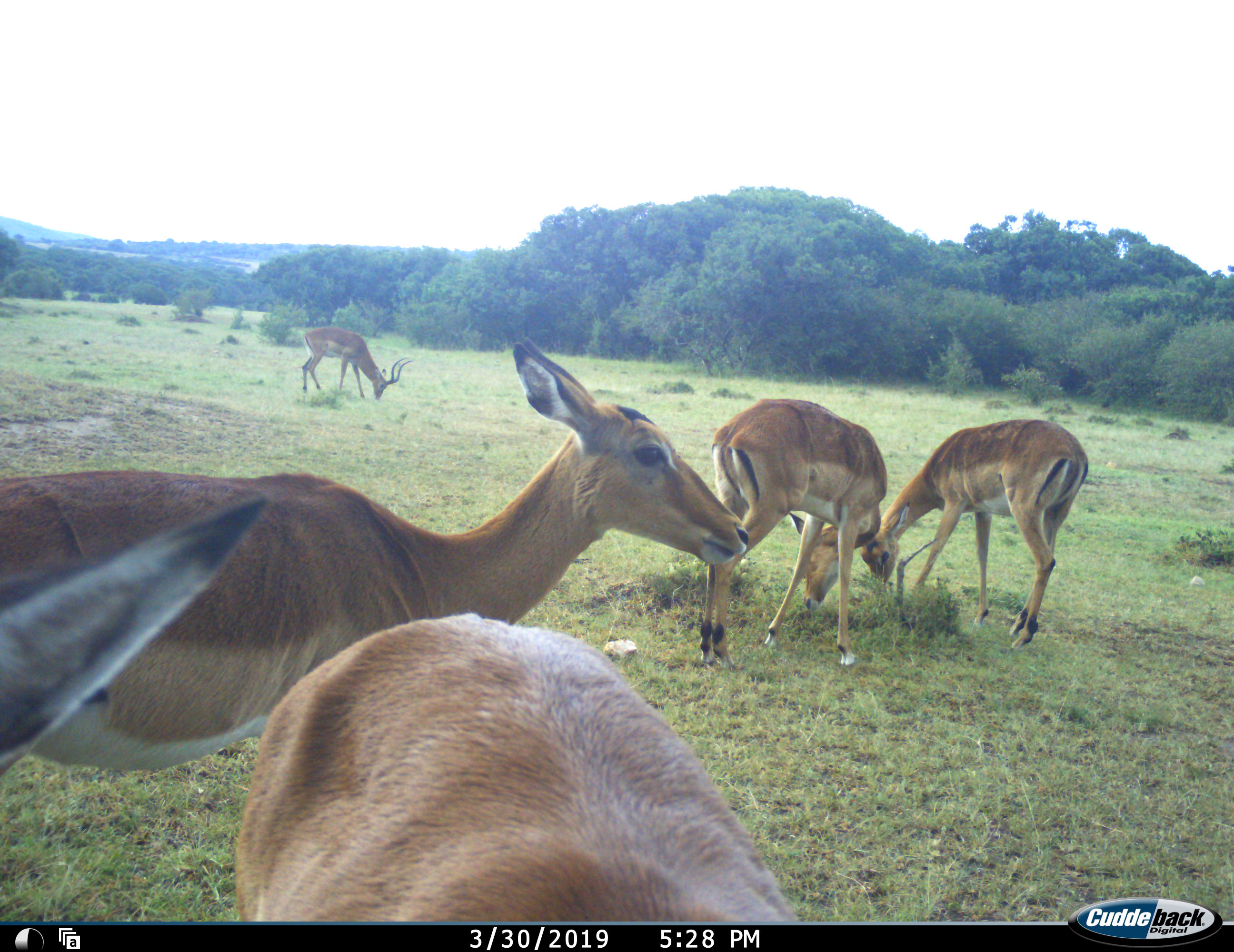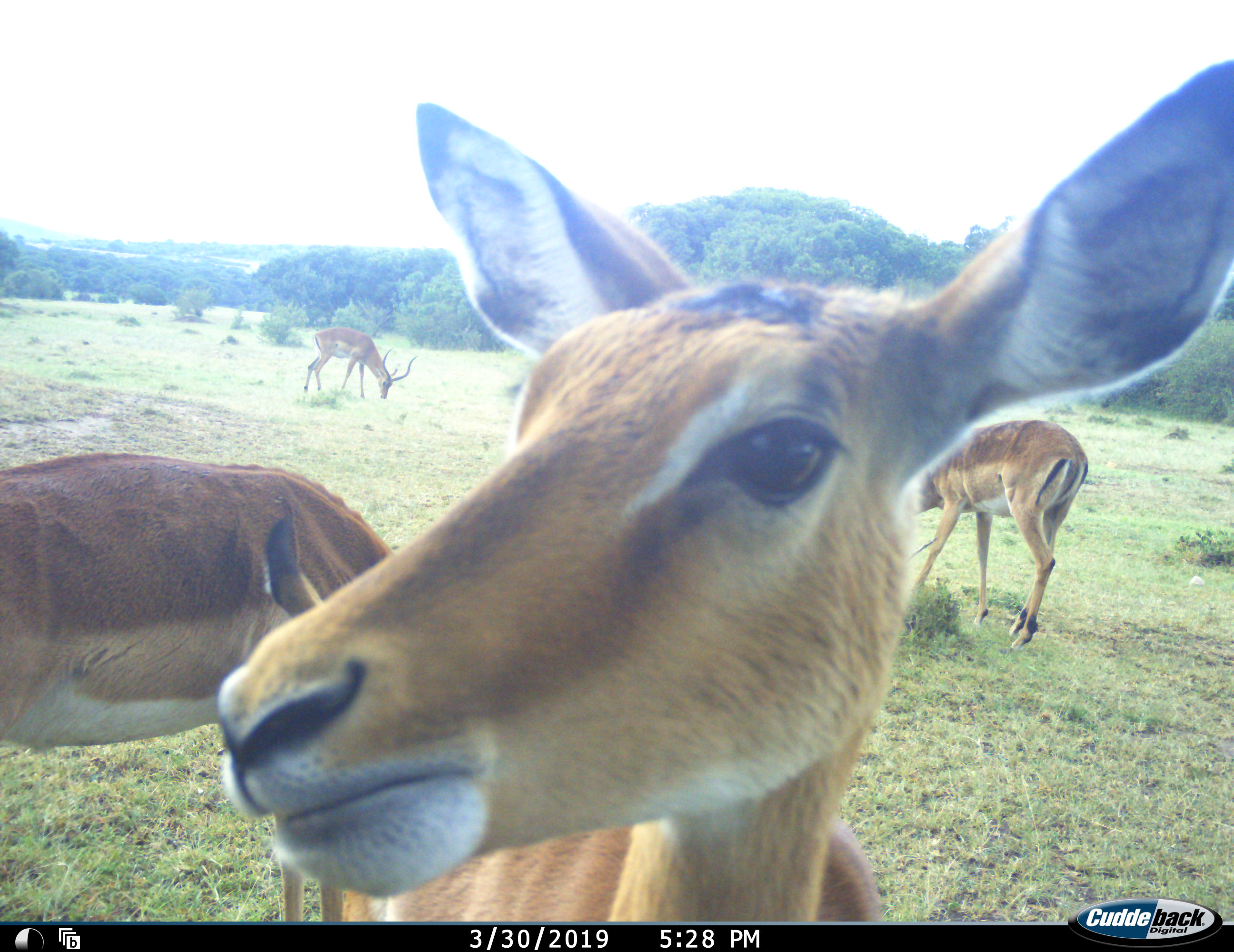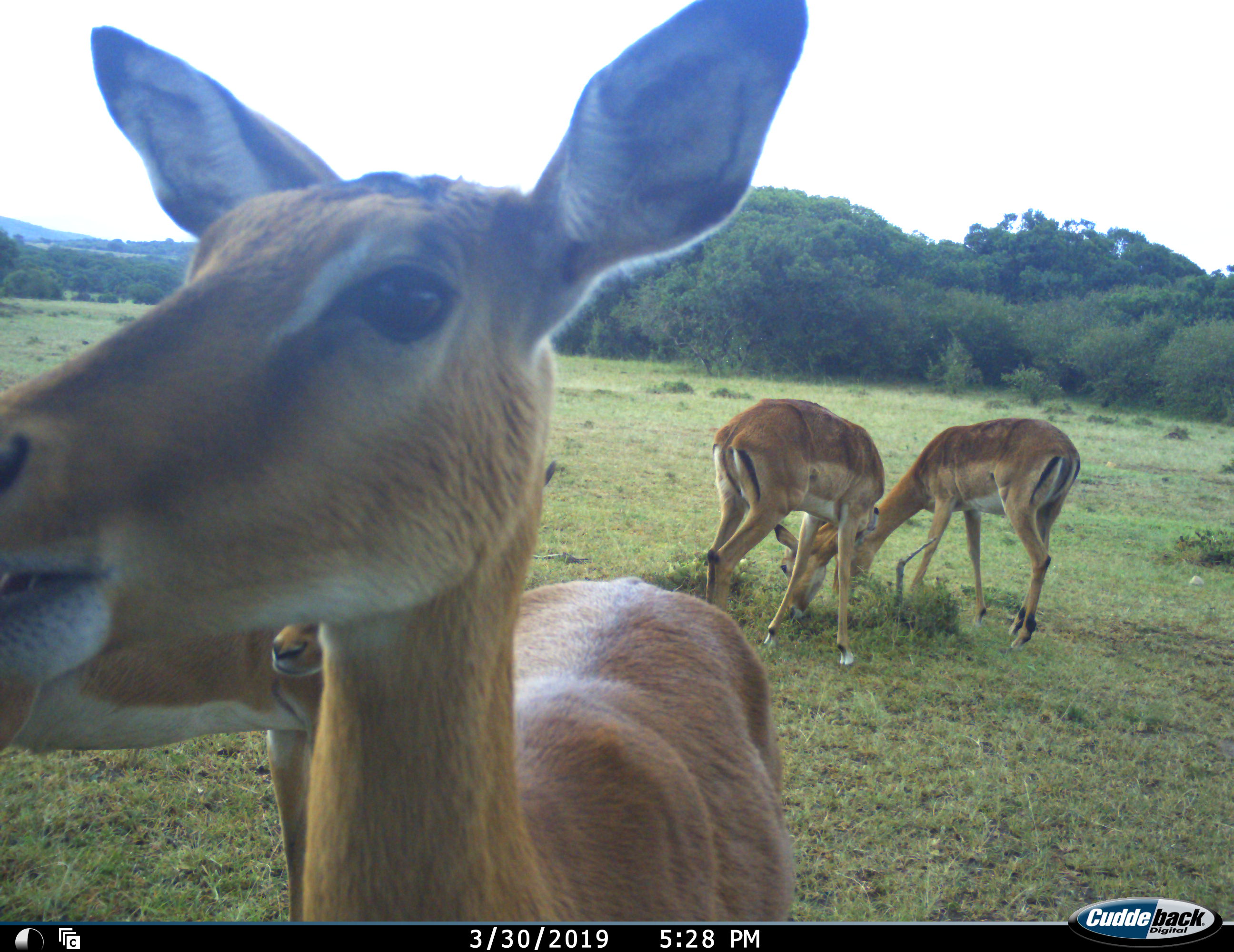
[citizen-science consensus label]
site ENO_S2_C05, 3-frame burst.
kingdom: Animalia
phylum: Chordata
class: Mammalia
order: Artiodactyla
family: Bovidae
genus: Aepyceros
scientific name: Aepyceros melampus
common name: impala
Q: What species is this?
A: Impala (Aepyceros melampus).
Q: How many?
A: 5.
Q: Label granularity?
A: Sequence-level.